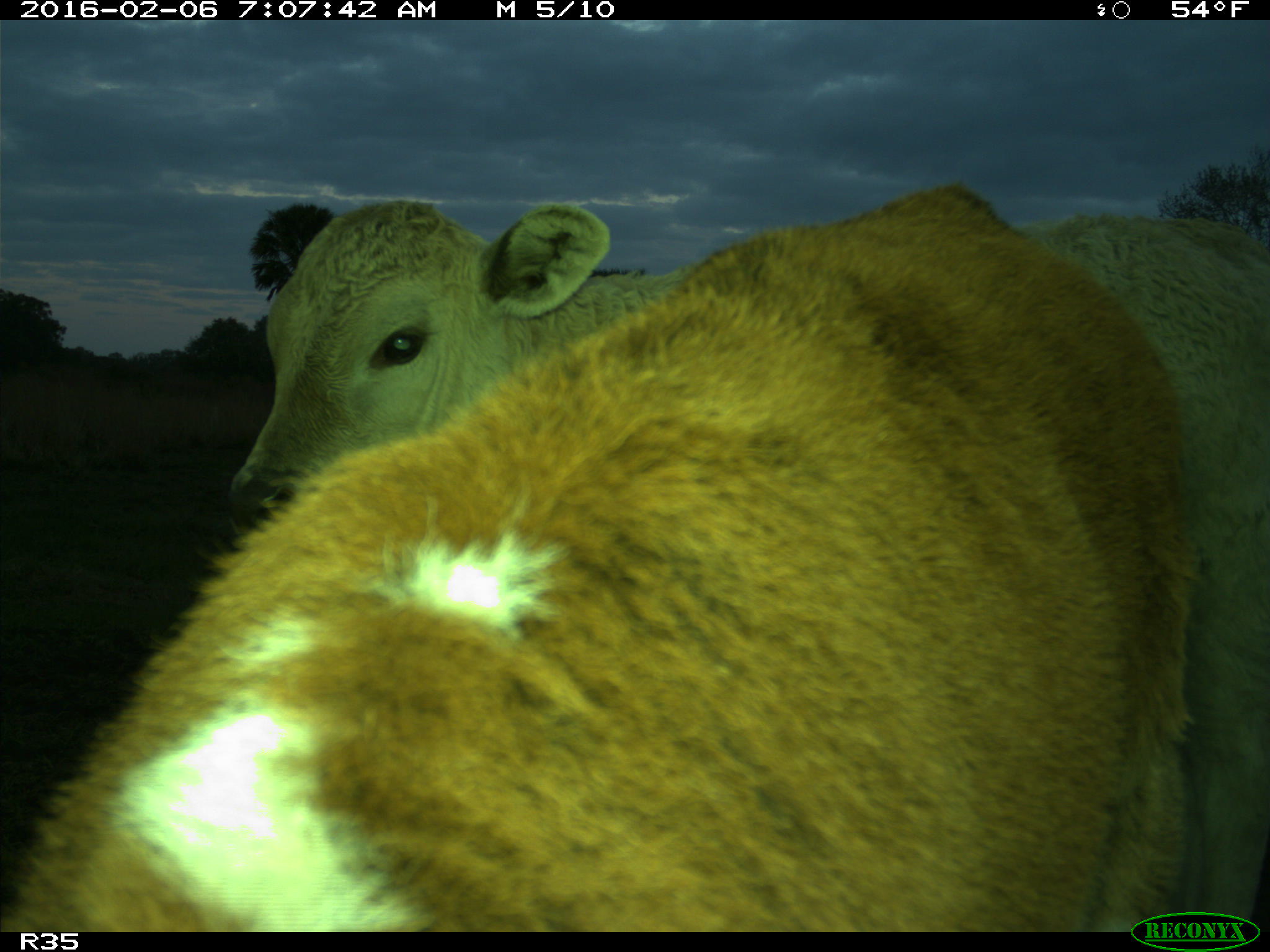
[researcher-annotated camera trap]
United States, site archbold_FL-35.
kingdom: Animalia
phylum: Chordata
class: Mammalia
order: Artiodactyla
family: Bovidae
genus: Bos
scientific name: Bos taurus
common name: domestic cow